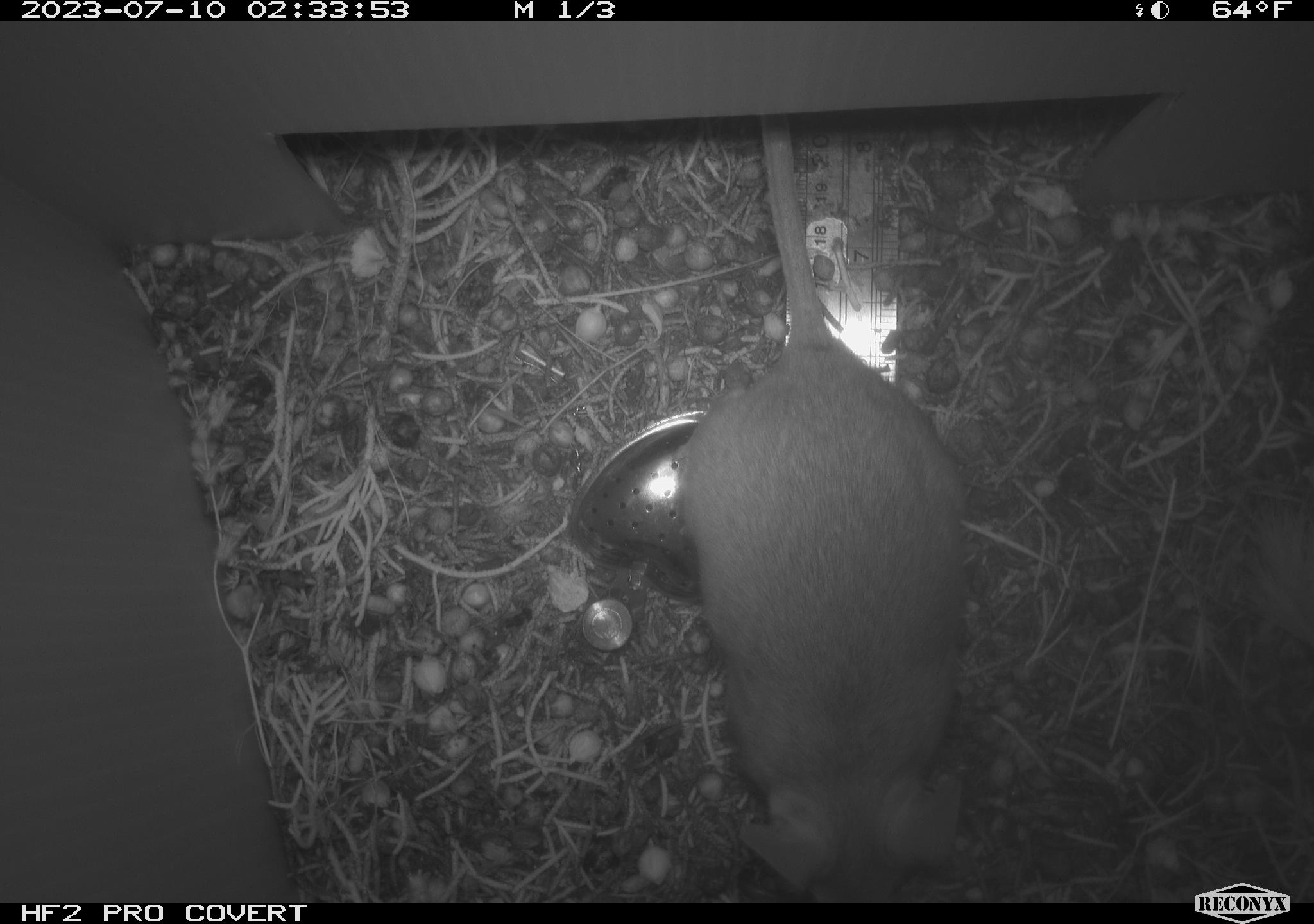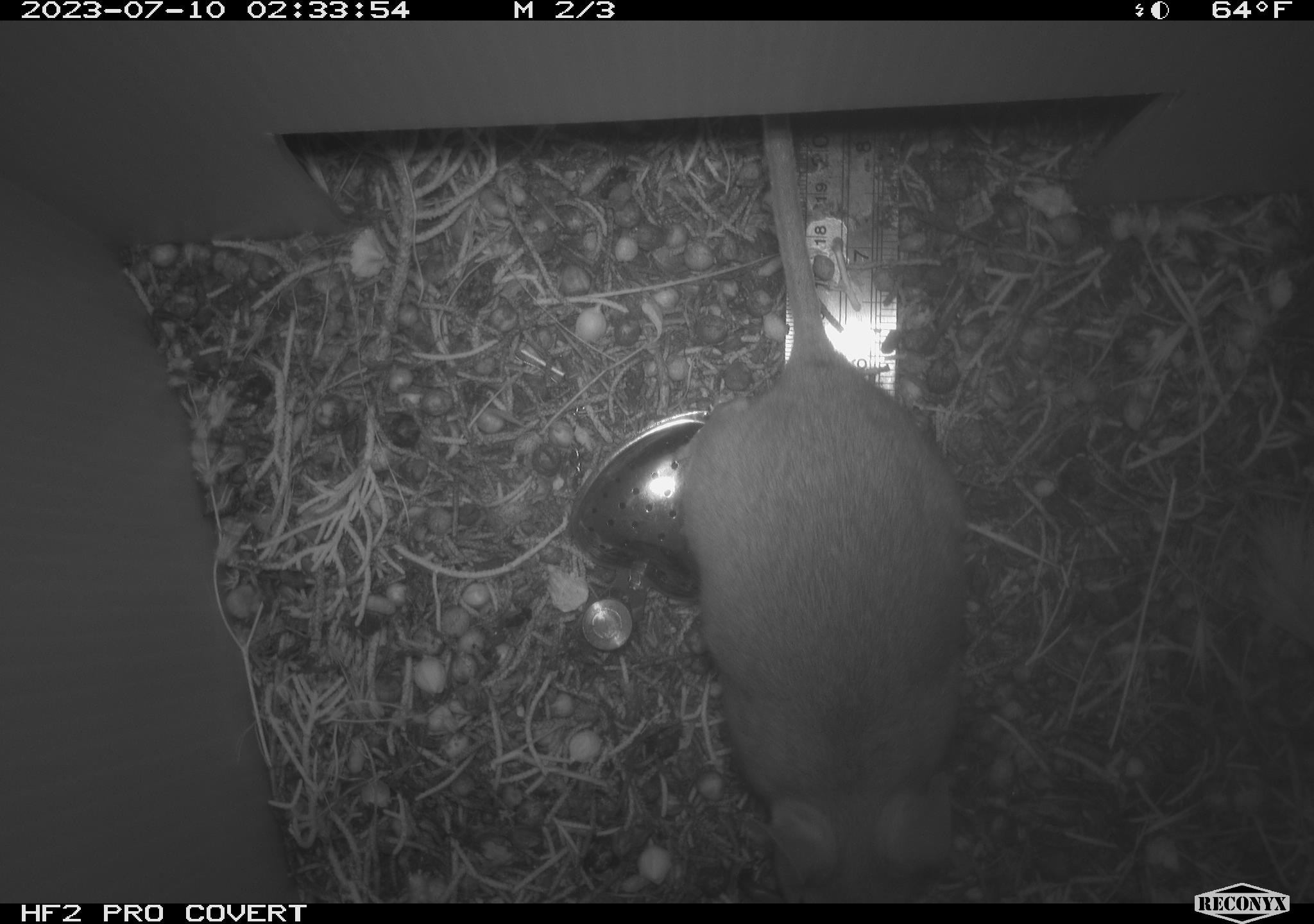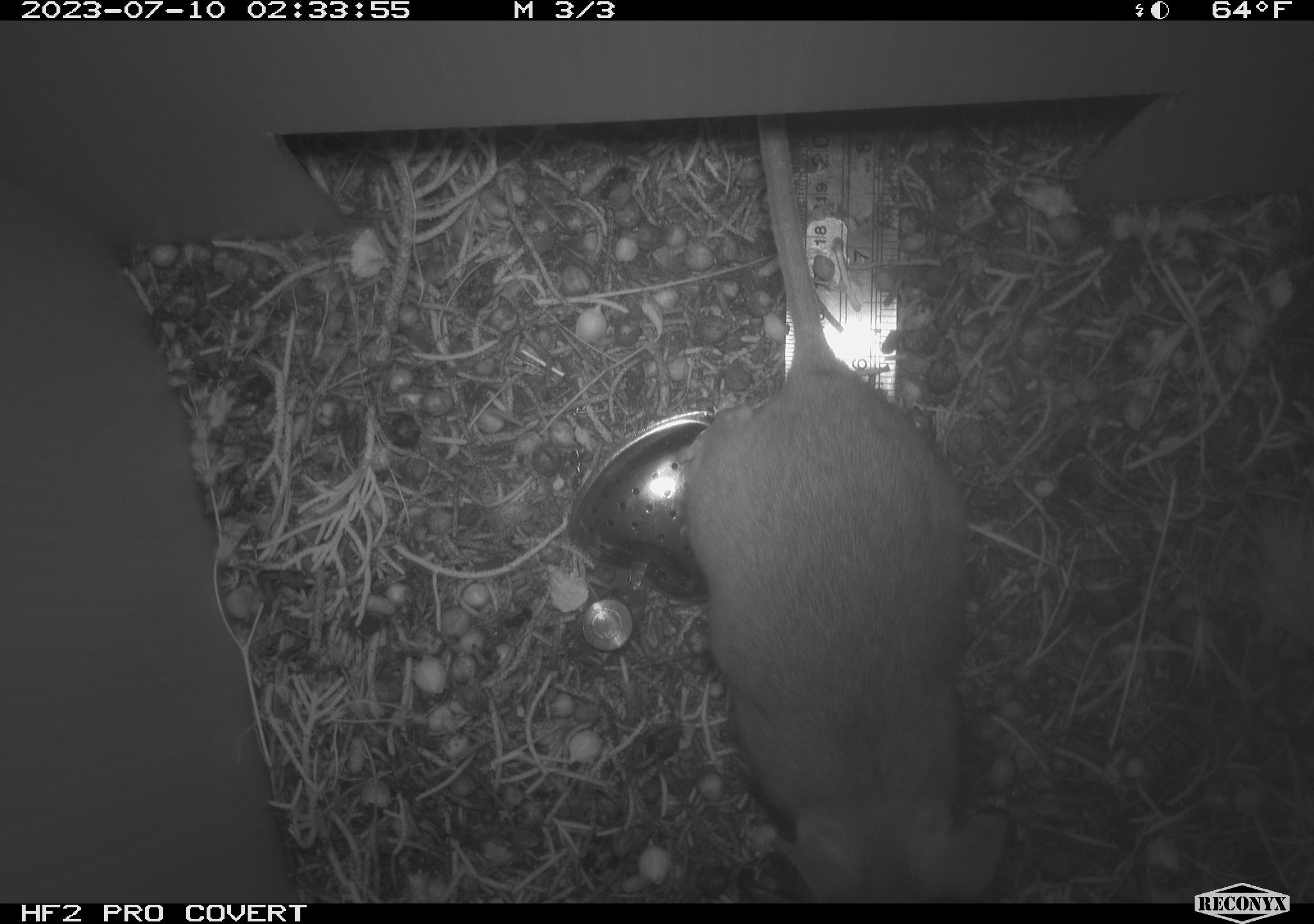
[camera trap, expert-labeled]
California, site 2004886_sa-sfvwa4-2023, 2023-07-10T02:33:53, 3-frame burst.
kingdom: Animalia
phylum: Chordata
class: Mammalia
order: Rodentia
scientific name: Rodentia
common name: rodent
Rodent (Rodentia).